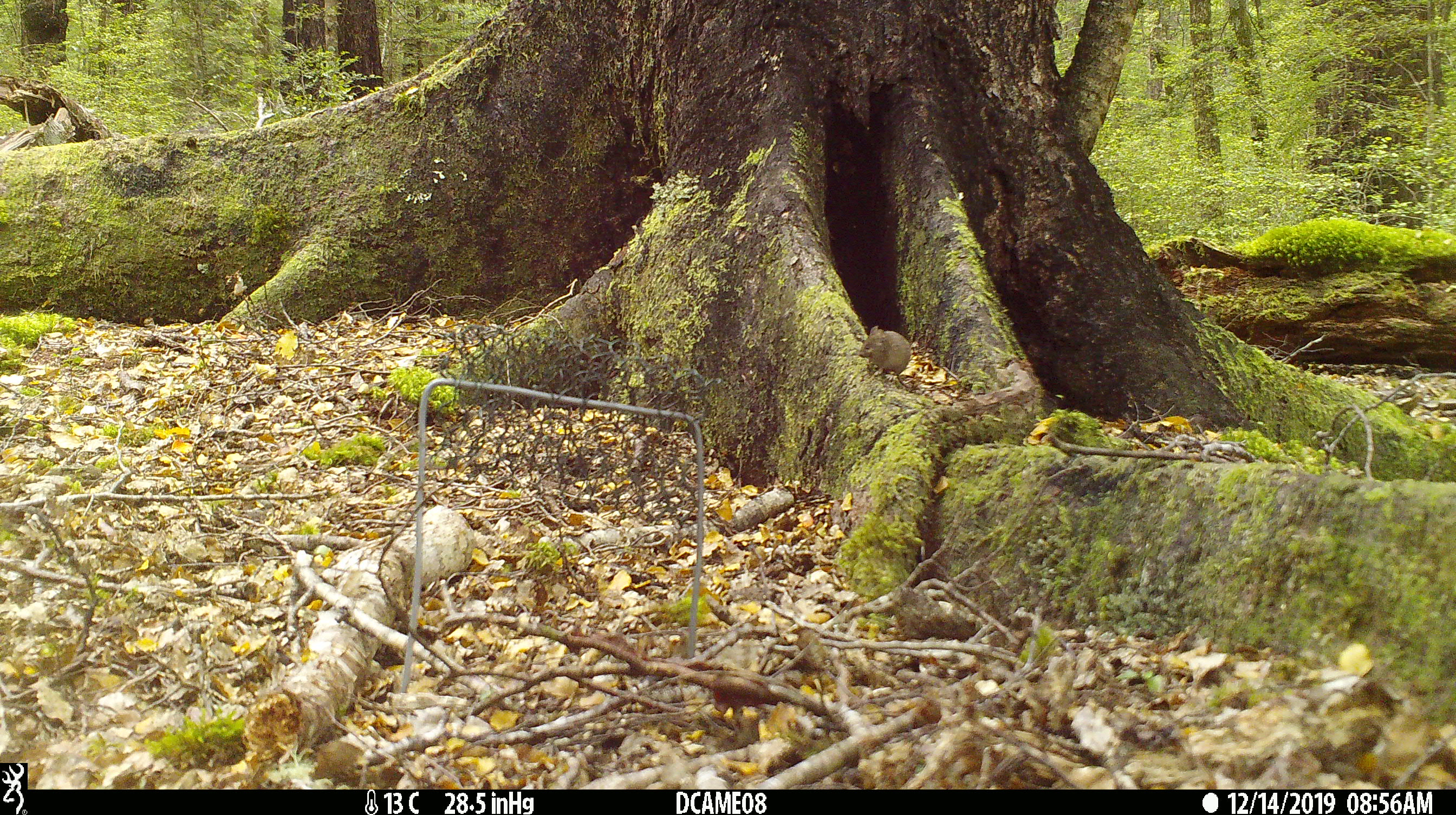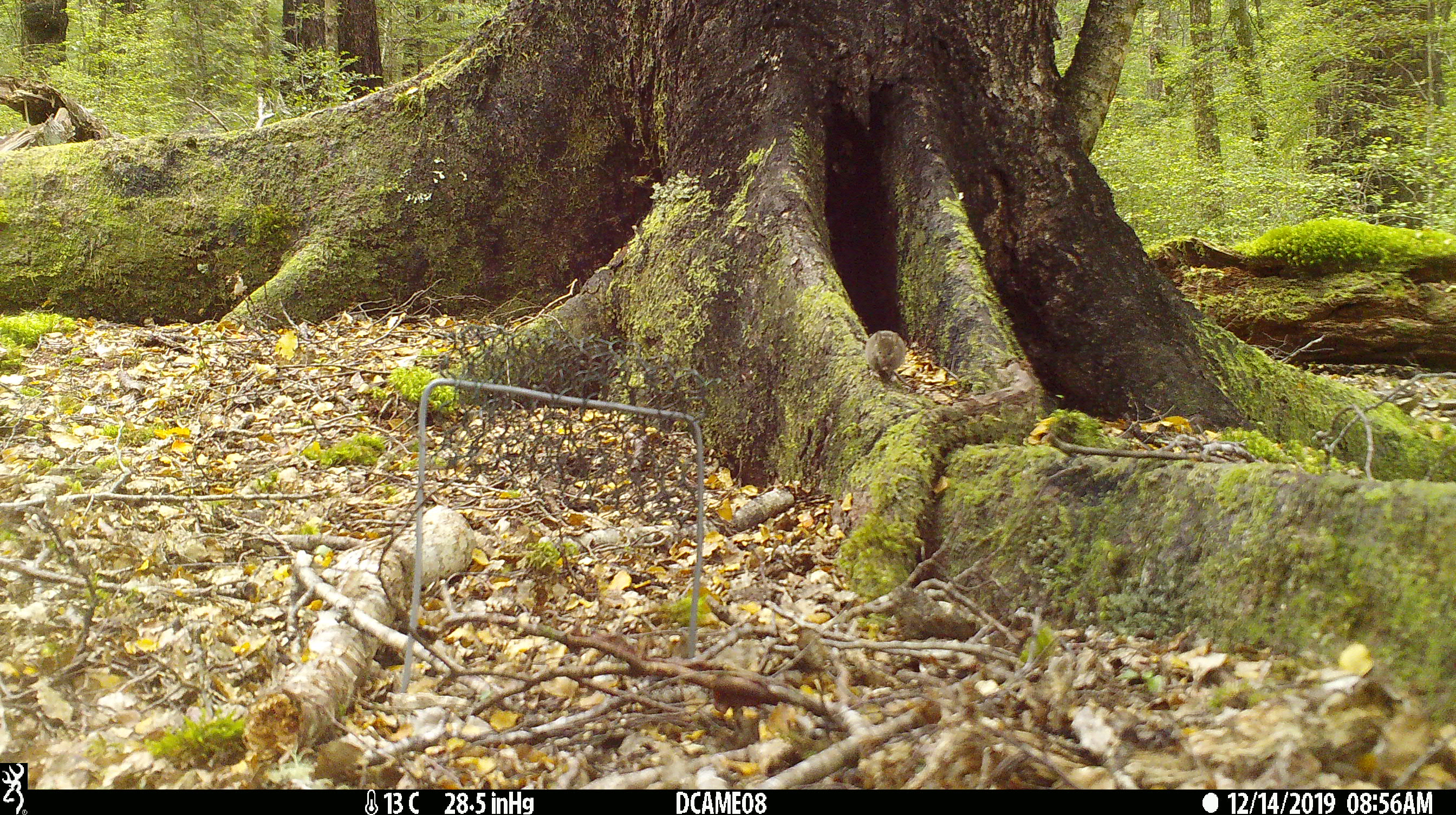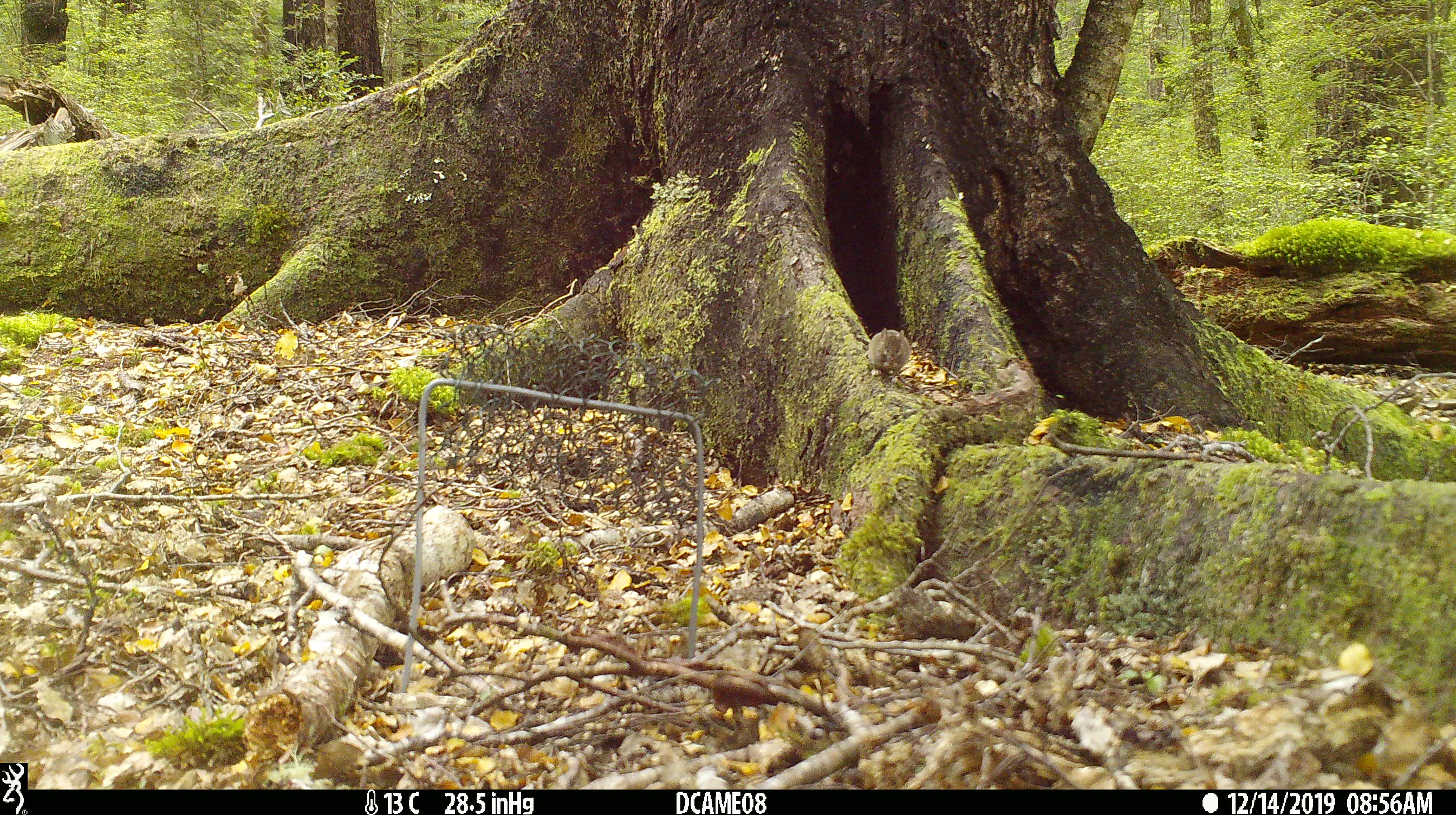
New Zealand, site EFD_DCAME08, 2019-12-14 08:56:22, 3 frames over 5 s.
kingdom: Animalia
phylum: Chordata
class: Mammalia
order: Rodentia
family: Muridae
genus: Mus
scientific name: Mus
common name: mouse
Mouse (Mus).